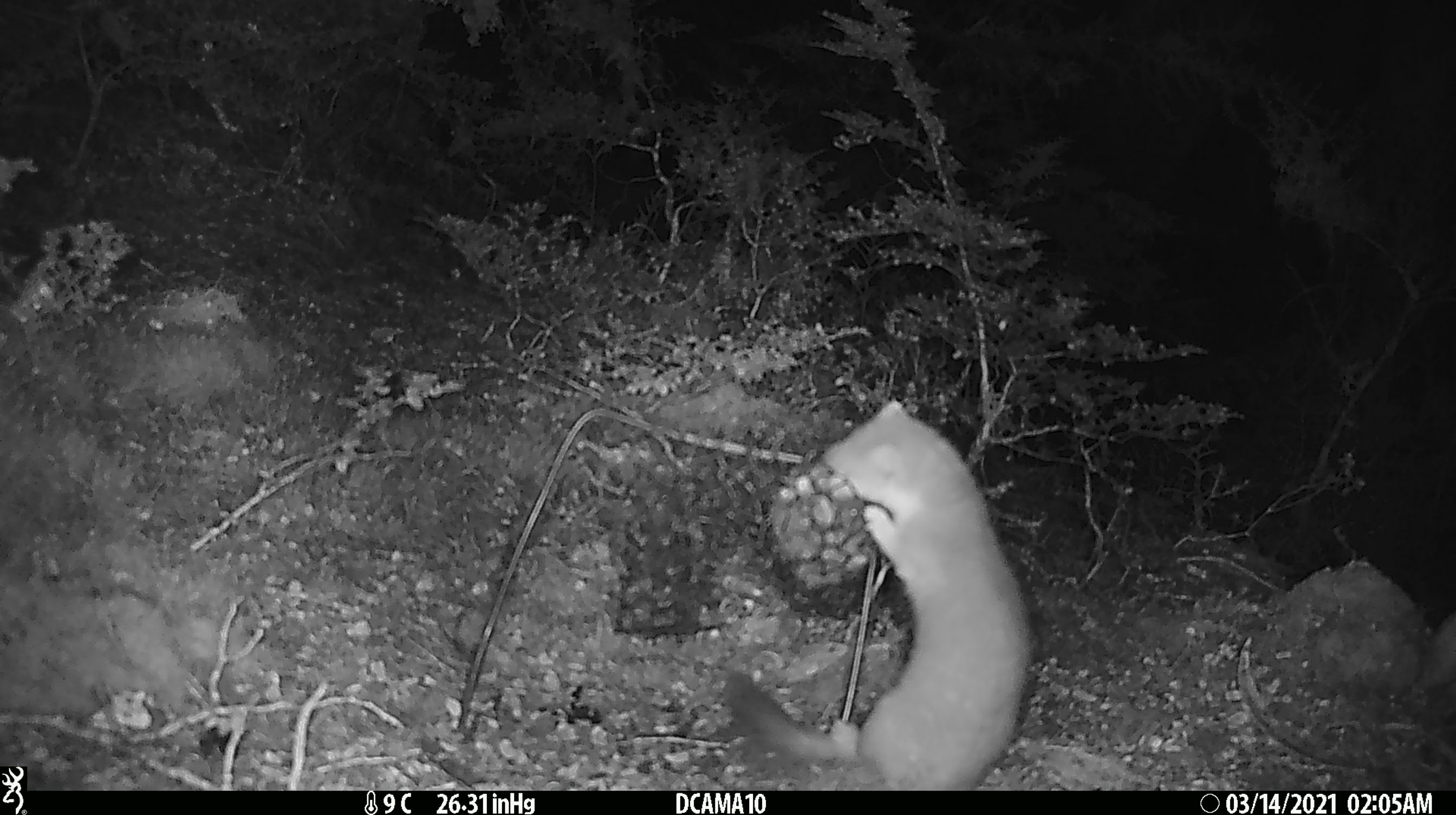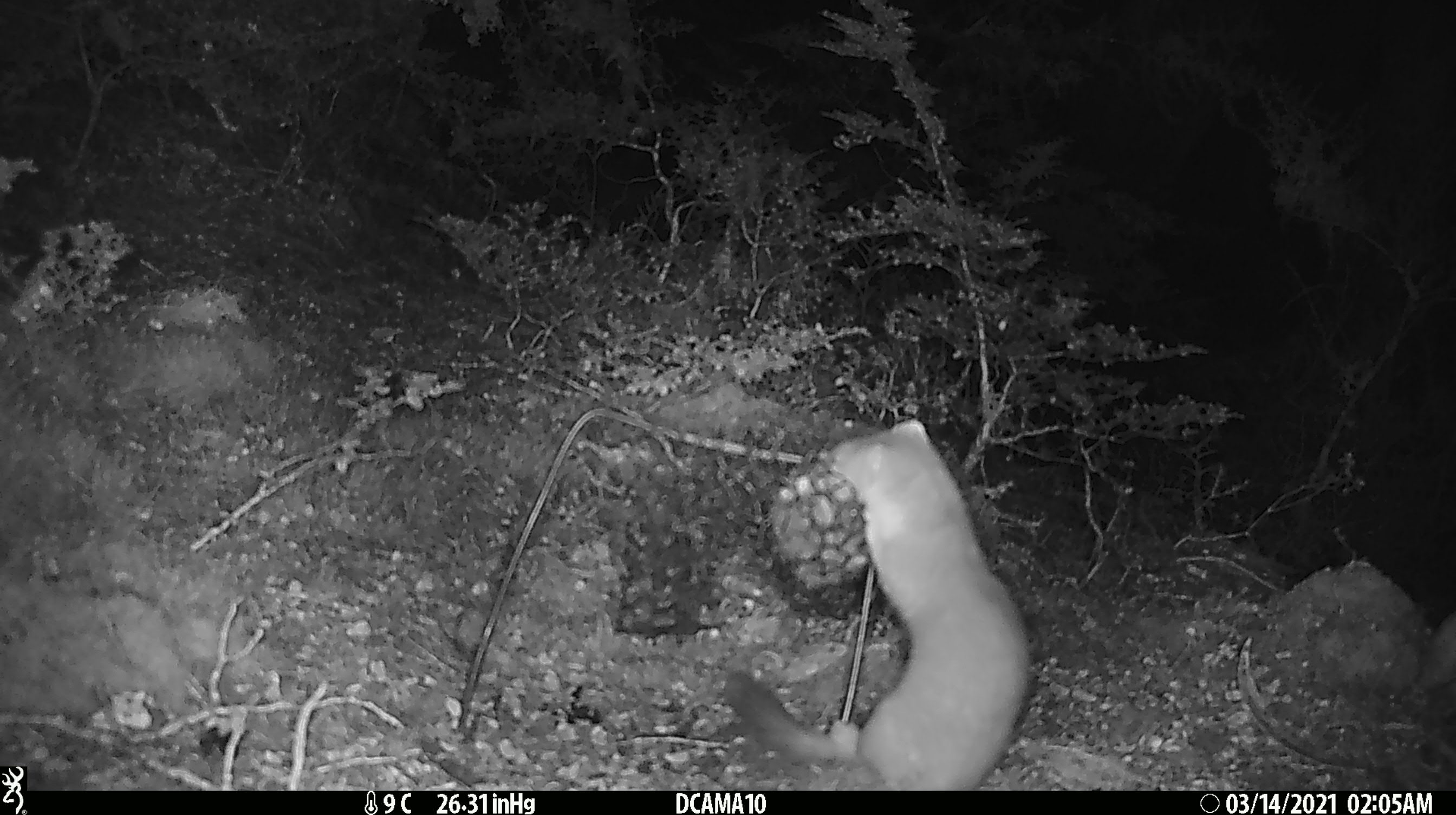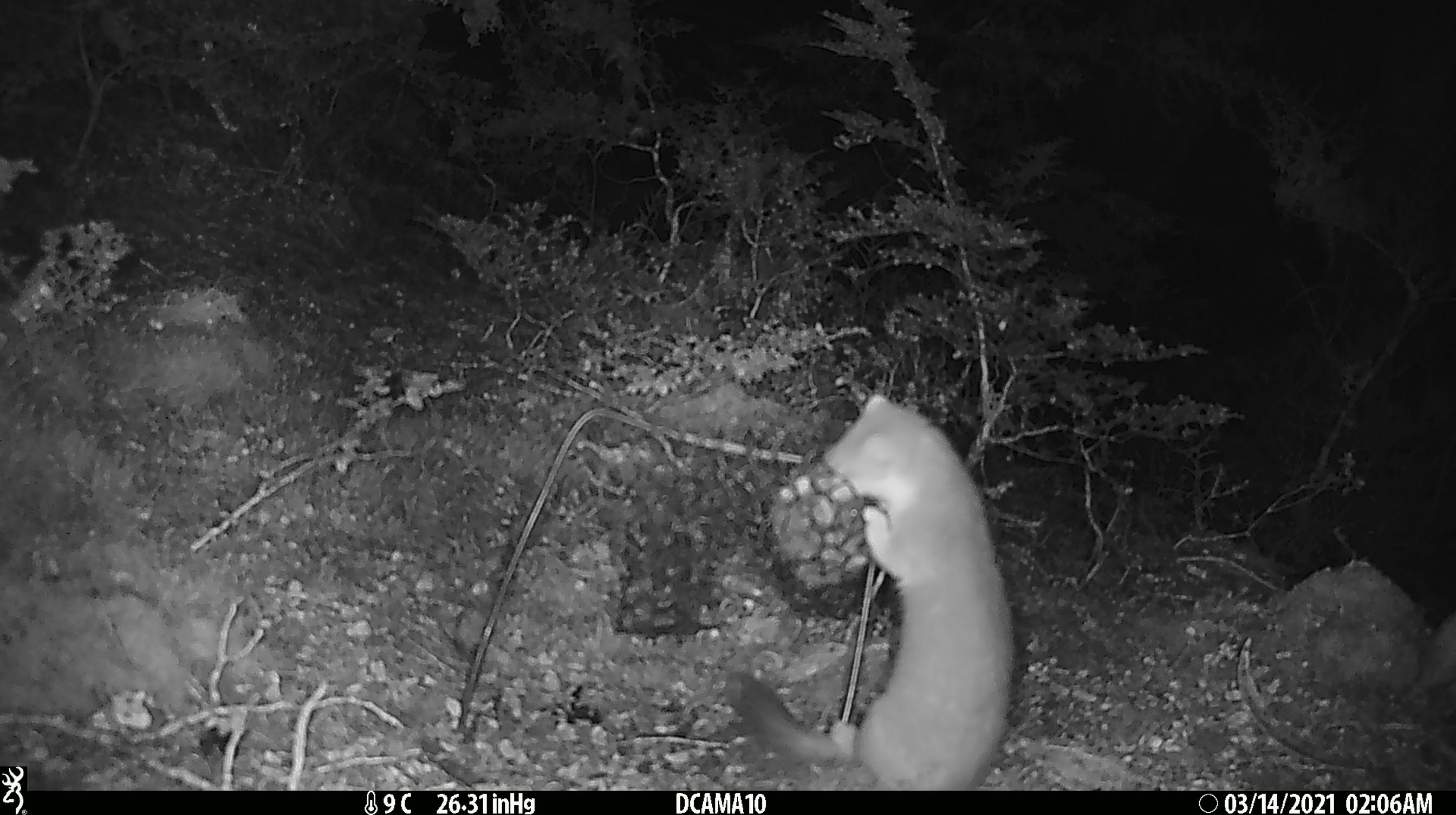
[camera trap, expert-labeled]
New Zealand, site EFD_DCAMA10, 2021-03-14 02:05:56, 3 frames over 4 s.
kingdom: Animalia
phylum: Chordata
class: Mammalia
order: Carnivora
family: Mustelidae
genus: Mustela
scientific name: Mustela erminea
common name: stoat